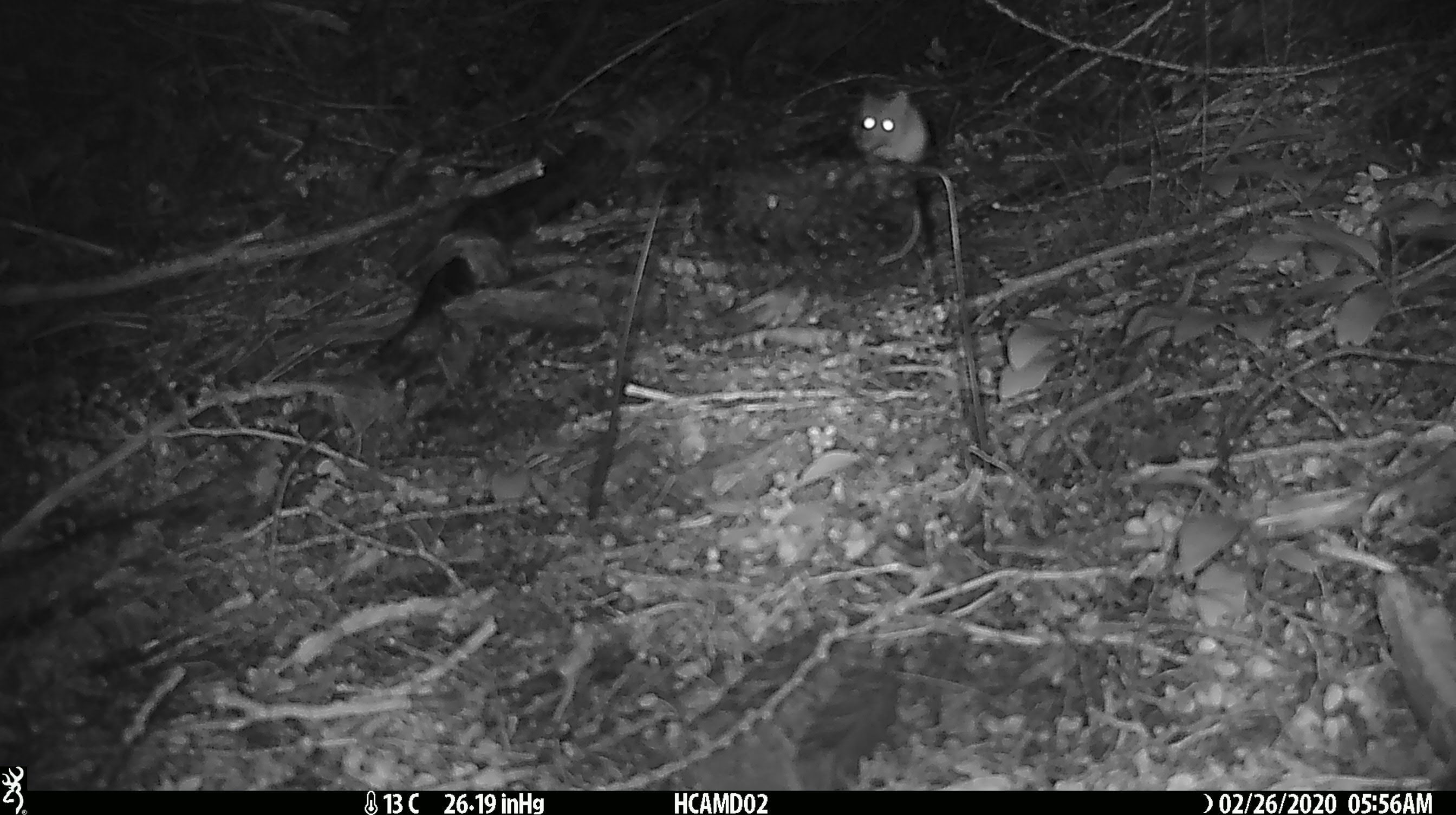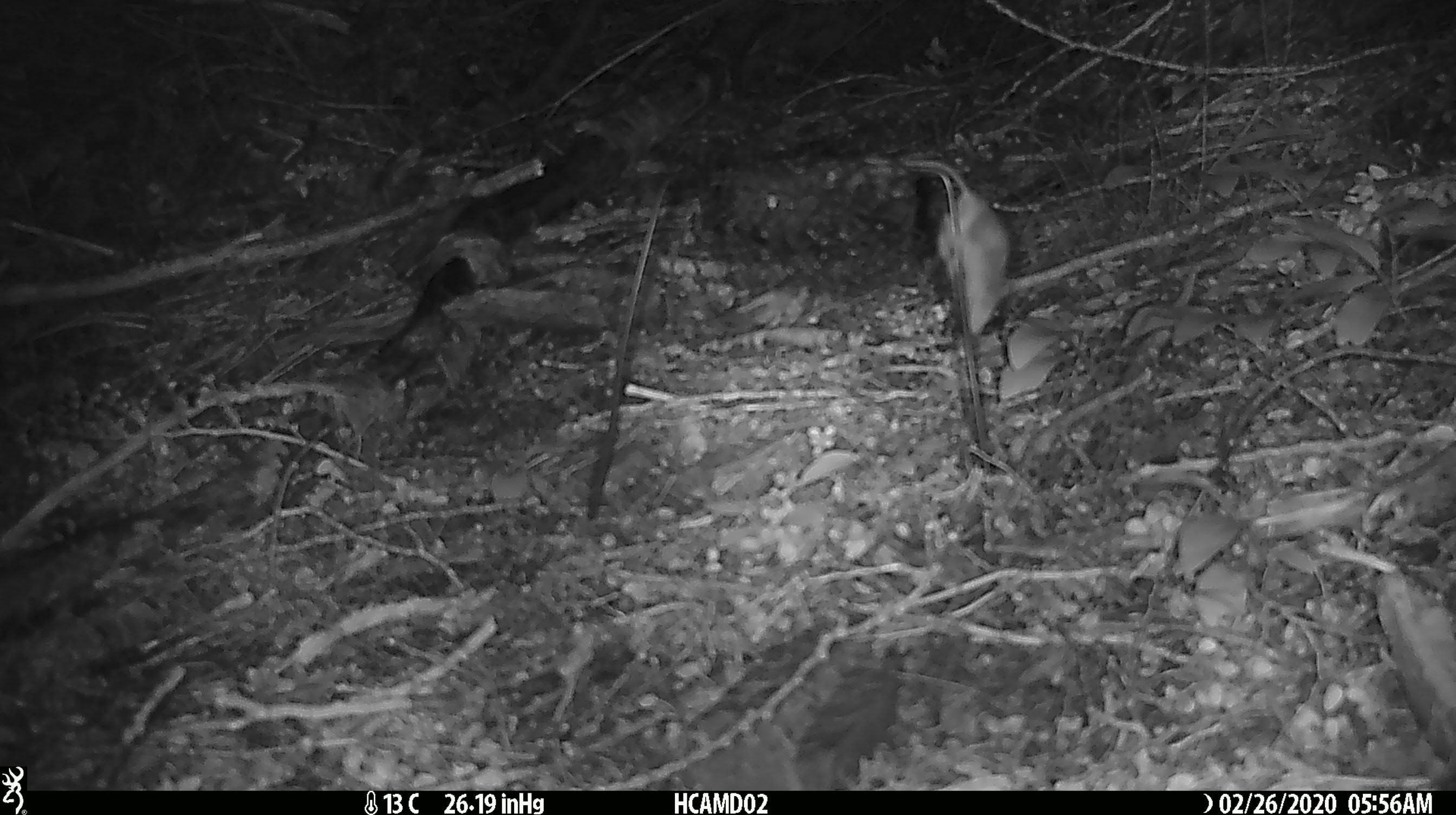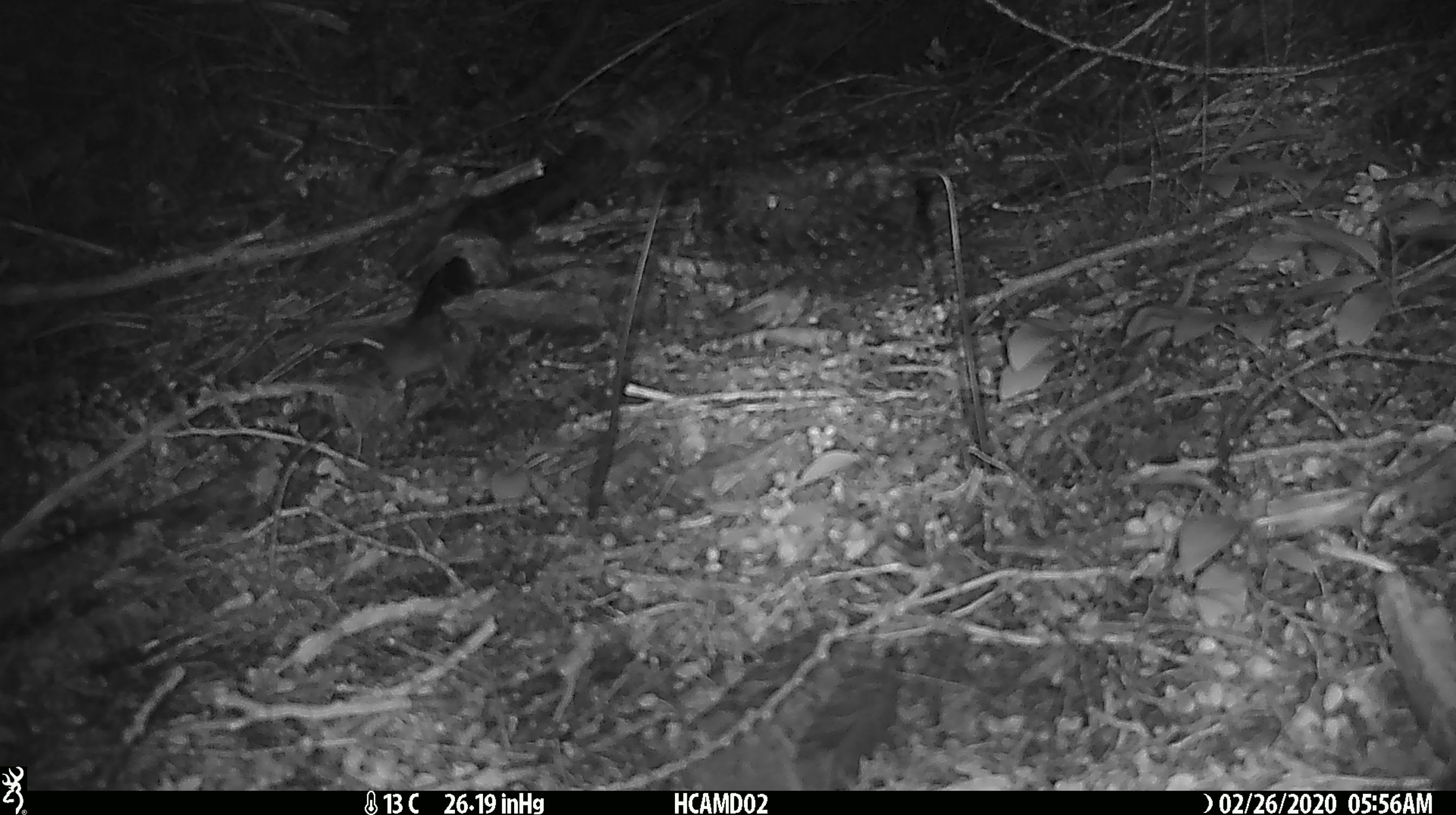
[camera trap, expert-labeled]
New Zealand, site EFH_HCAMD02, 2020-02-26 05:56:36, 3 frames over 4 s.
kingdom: Animalia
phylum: Chordata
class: Mammalia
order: Rodentia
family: Muridae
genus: Mus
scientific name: Mus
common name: mouse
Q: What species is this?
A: Mouse (Mus).